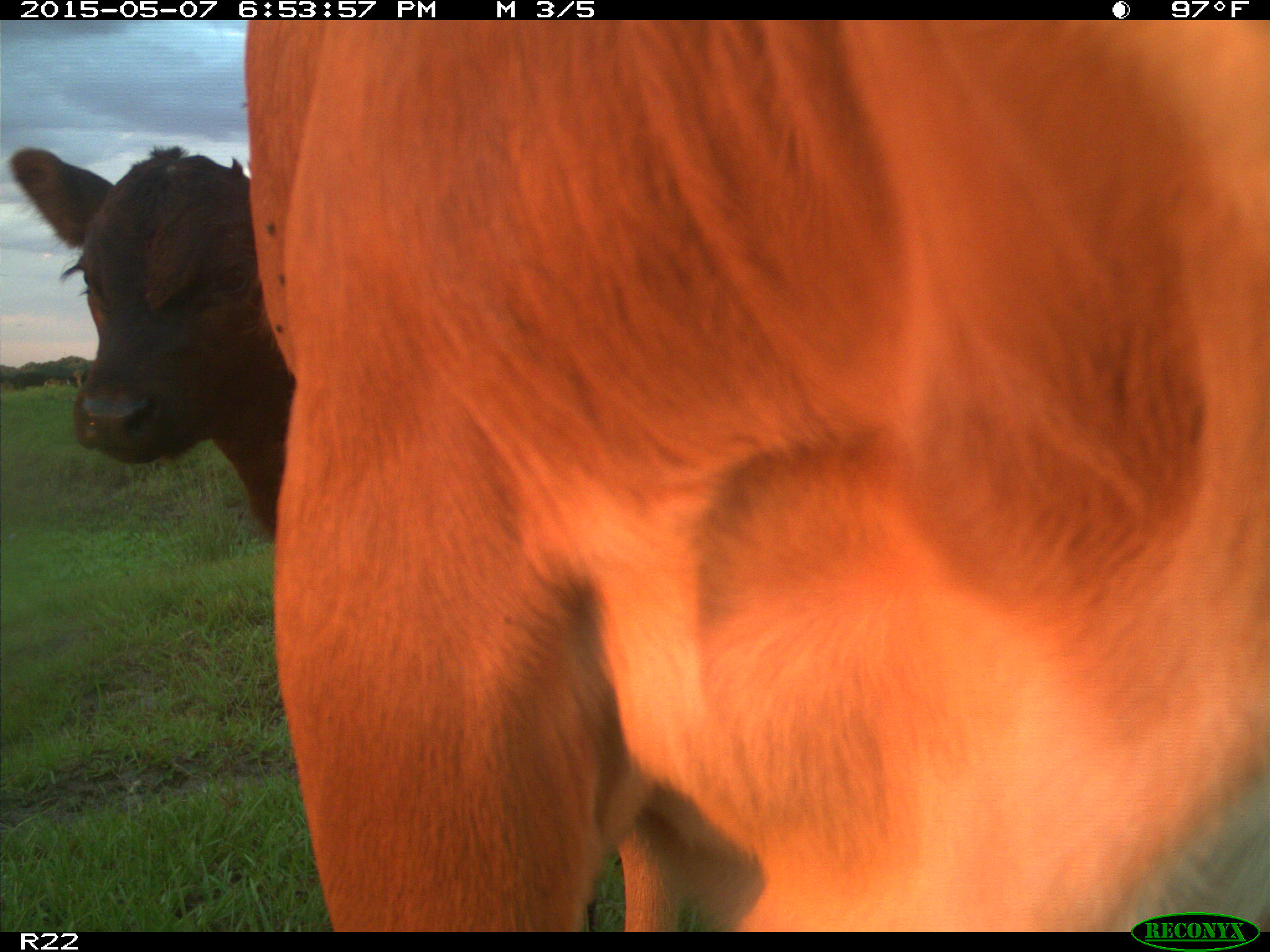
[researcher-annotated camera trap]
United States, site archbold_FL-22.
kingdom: Animalia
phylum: Chordata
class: Mammalia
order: Artiodactyla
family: Bovidae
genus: Bos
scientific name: Bos taurus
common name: domestic cow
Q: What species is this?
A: Bos taurus (domestic cow).